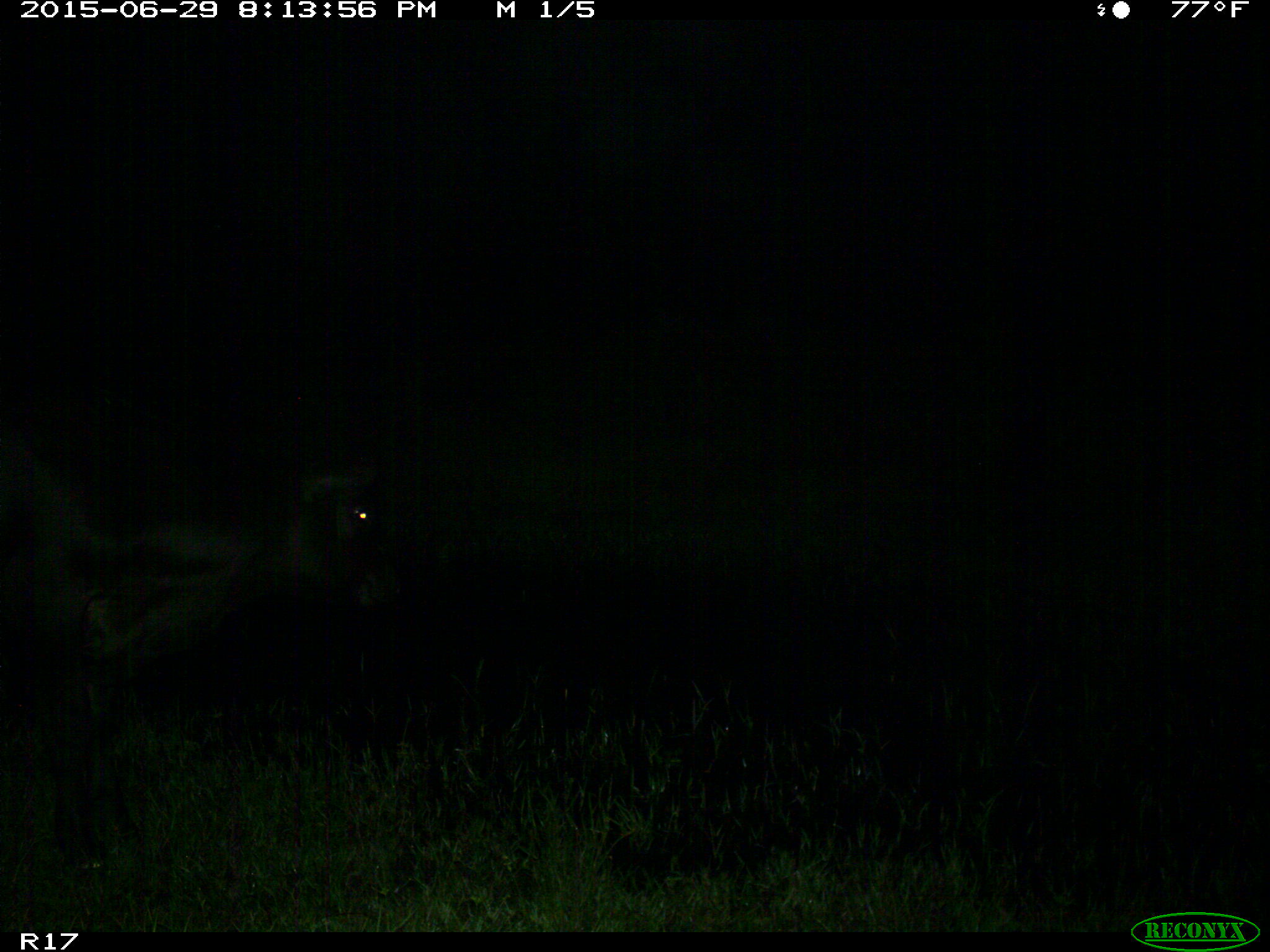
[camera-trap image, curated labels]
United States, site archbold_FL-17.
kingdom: Animalia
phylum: Chordata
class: Mammalia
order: Artiodactyla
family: Bovidae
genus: Bos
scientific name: Bos taurus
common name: domestic cow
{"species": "Bos taurus (domestic cow)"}